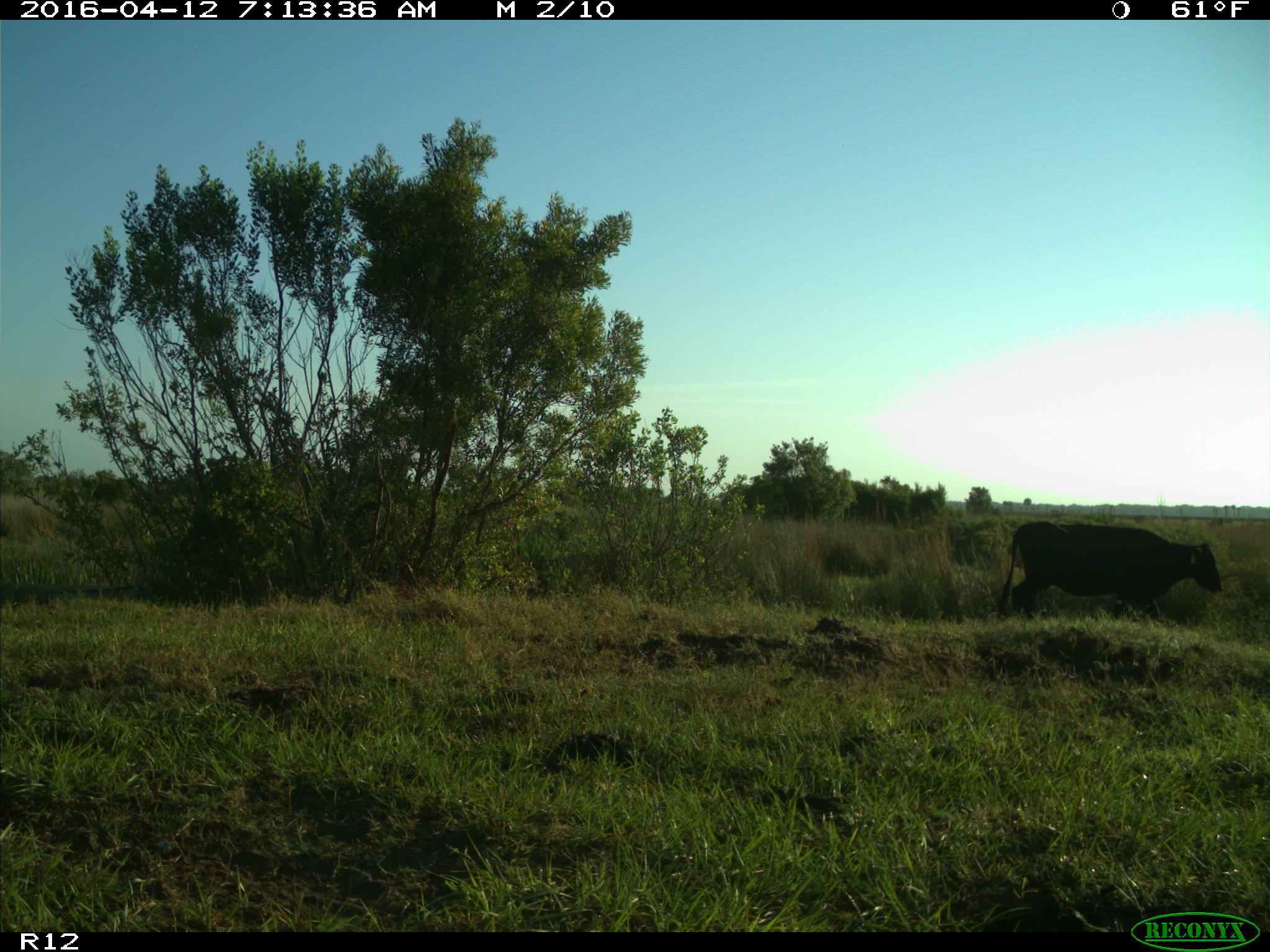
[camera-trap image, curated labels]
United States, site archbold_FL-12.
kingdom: Animalia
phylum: Chordata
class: Mammalia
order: Artiodactyla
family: Bovidae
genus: Bos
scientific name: Bos taurus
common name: domestic cow